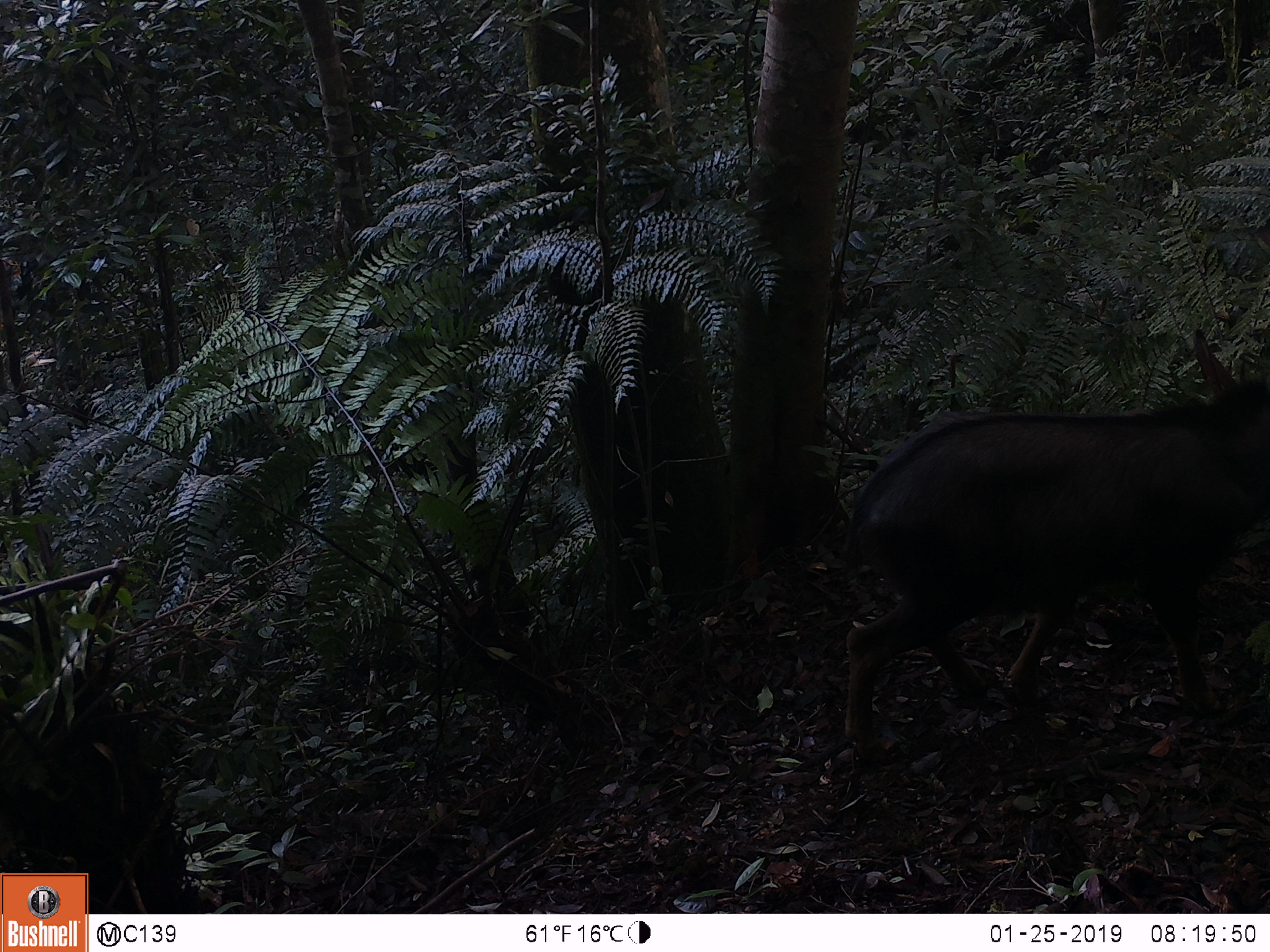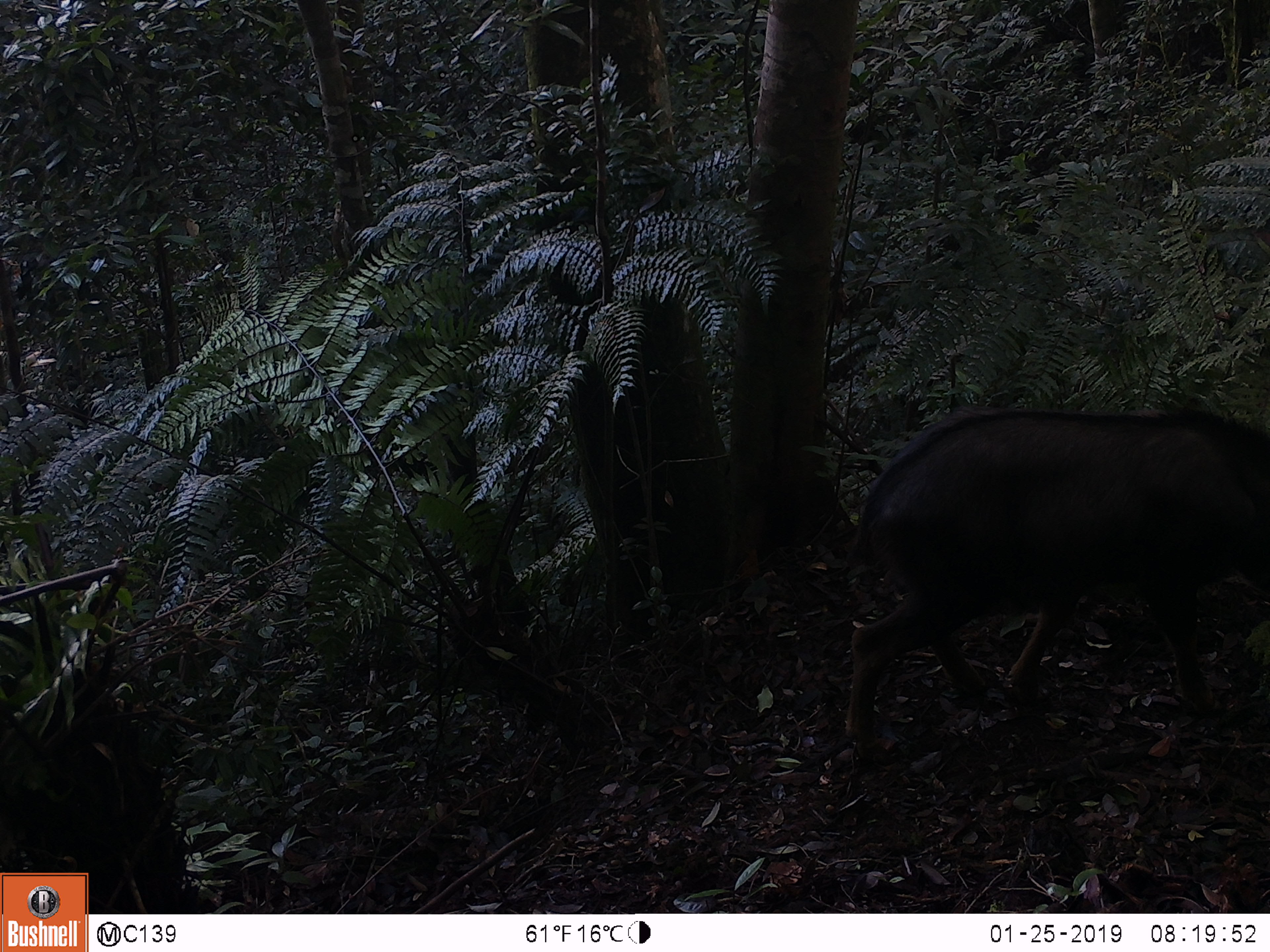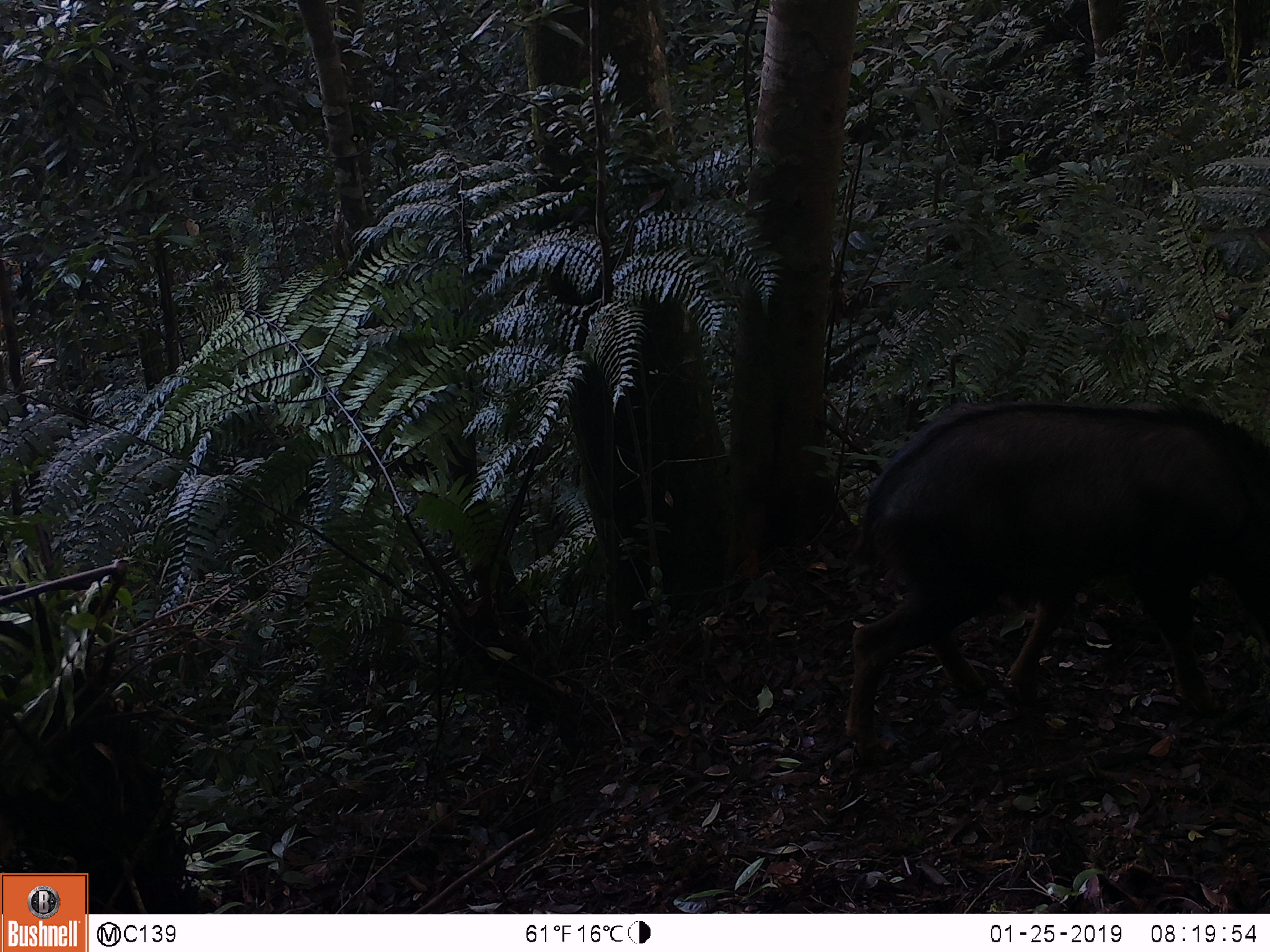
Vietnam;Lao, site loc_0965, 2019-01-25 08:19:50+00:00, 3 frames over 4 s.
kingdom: Animalia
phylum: Chordata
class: Mammalia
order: Artiodactyla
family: Bovidae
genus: Capricornis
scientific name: Capricornis sumatraensis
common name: chinese serow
Chinese serow (Capricornis sumatraensis). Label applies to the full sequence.